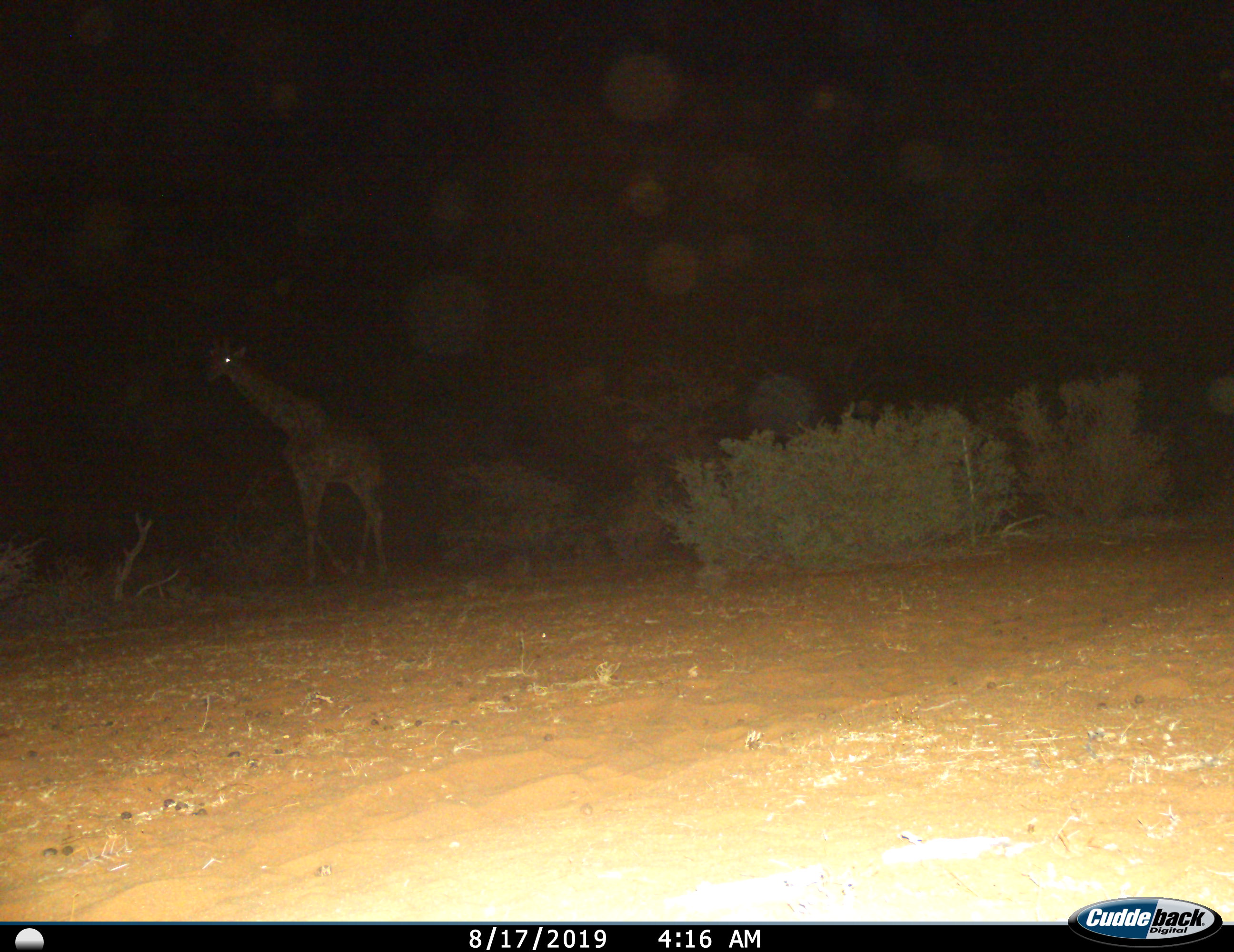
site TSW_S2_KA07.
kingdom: Animalia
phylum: Chordata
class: Mammalia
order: Artiodactyla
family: Giraffidae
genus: Giraffa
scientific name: Giraffa camelopardalis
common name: giraffe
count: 1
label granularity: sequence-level